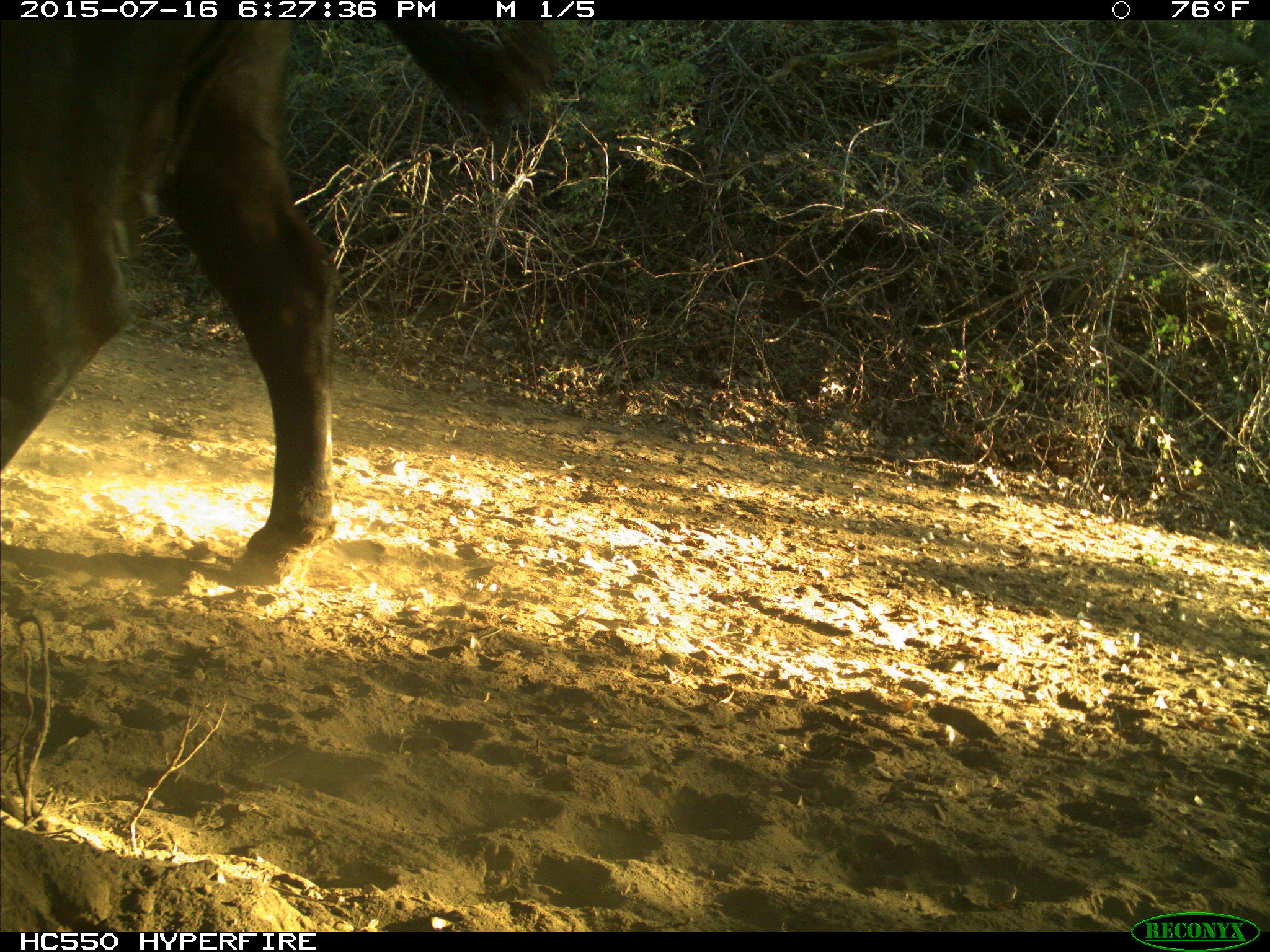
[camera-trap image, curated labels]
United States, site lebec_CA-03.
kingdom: Animalia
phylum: Chordata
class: Mammalia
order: Artiodactyla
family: Bovidae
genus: Bos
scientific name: Bos taurus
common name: domestic cow